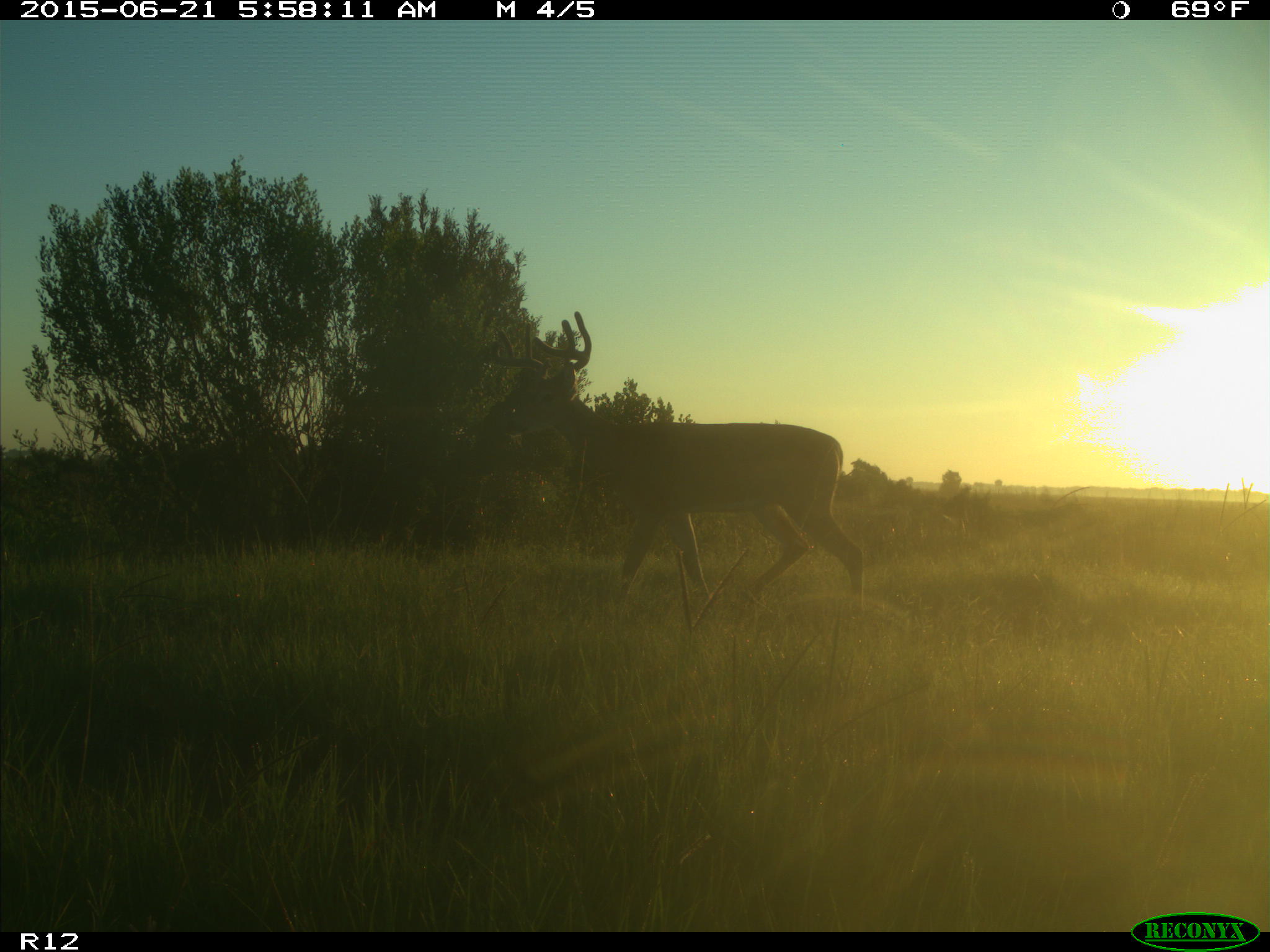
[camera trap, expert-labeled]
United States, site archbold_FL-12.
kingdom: Animalia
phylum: Chordata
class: Mammalia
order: Artiodactyla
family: Cervidae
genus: Odocoileus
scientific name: Odocoileus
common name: deer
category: unidentified deer